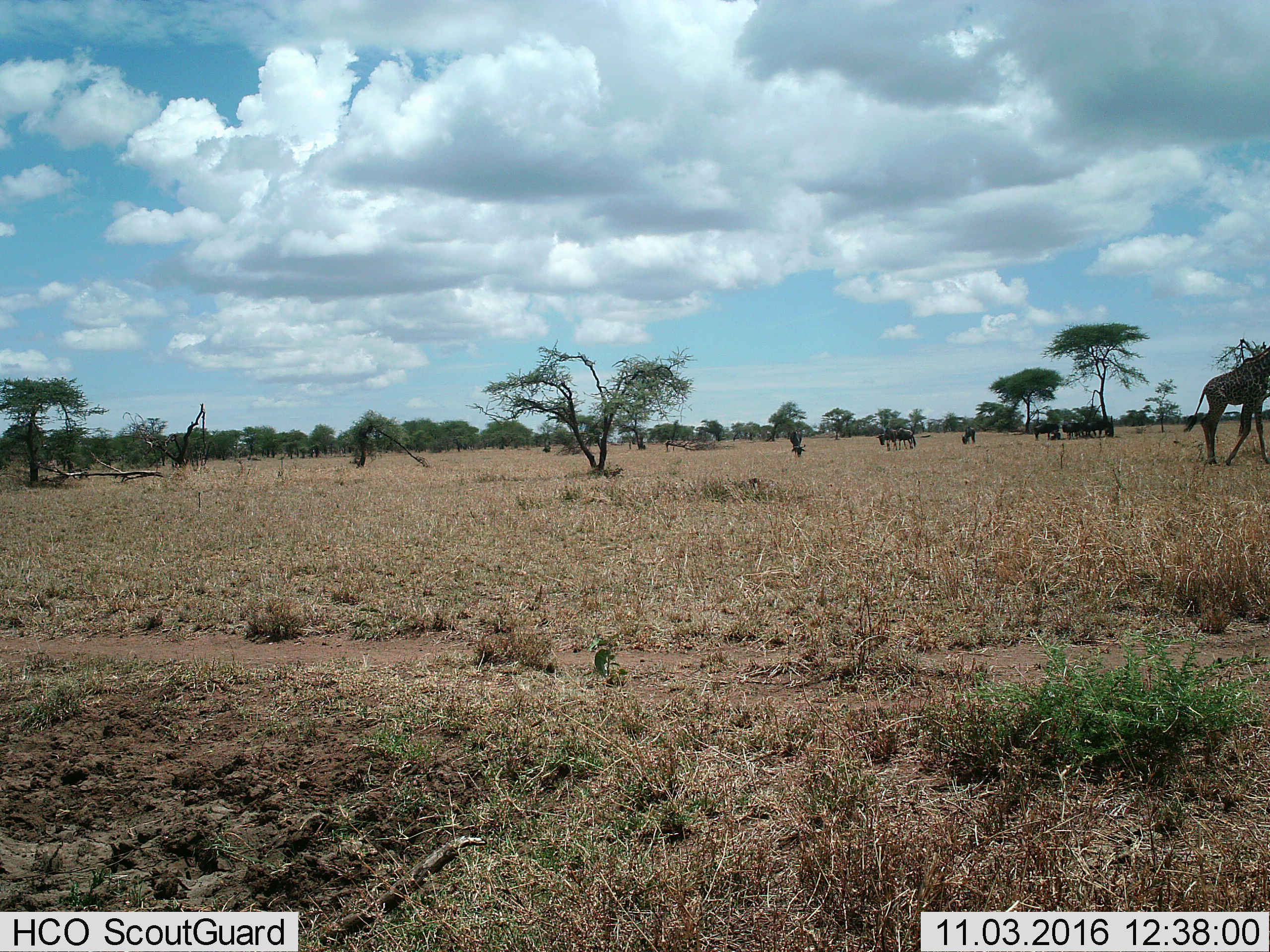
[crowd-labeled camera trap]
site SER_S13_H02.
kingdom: Animalia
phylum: Chordata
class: Mammalia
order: Artiodactyla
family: Giraffidae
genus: Giraffa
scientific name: Giraffa camelopardalis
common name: giraffe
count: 1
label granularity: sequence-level